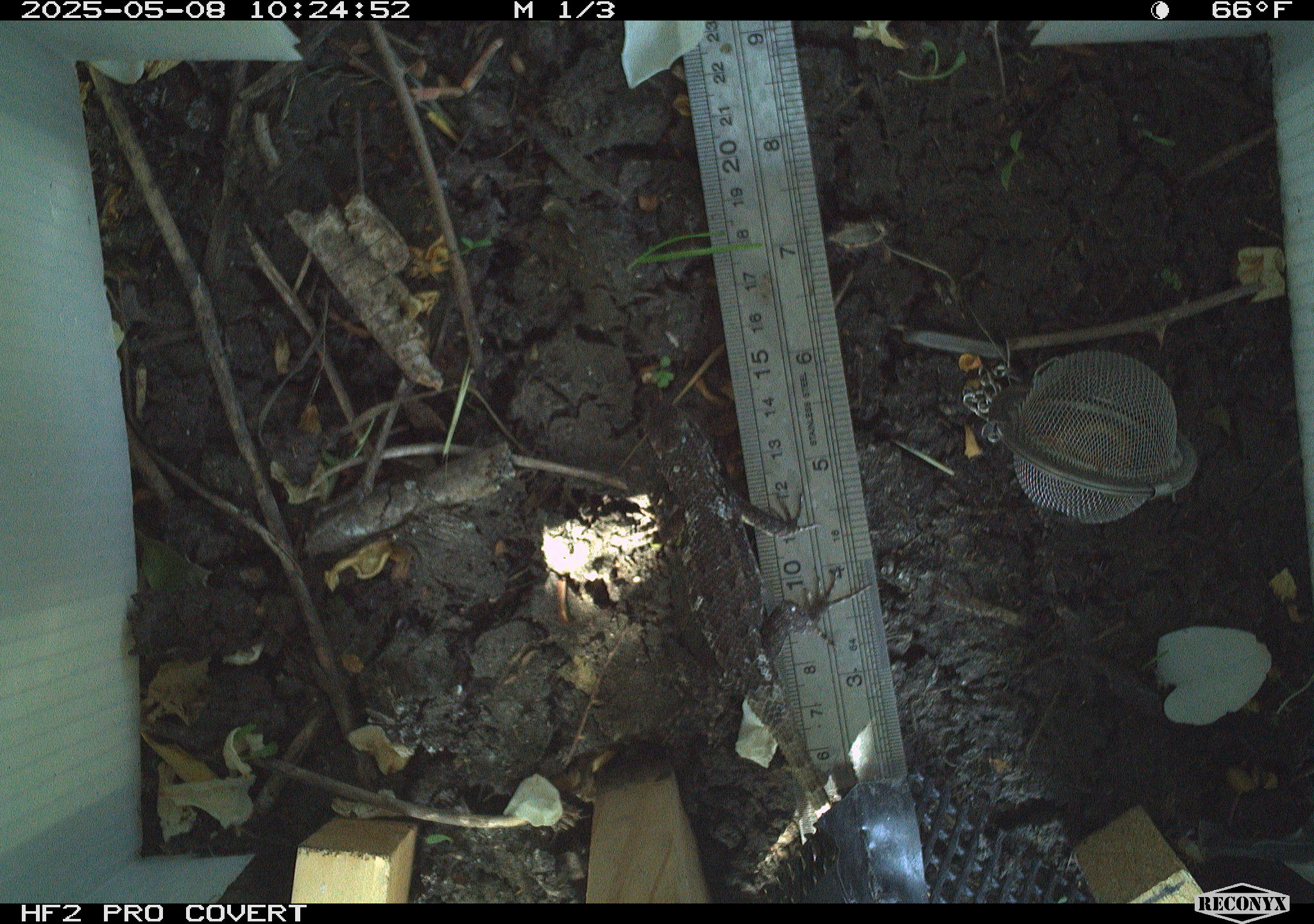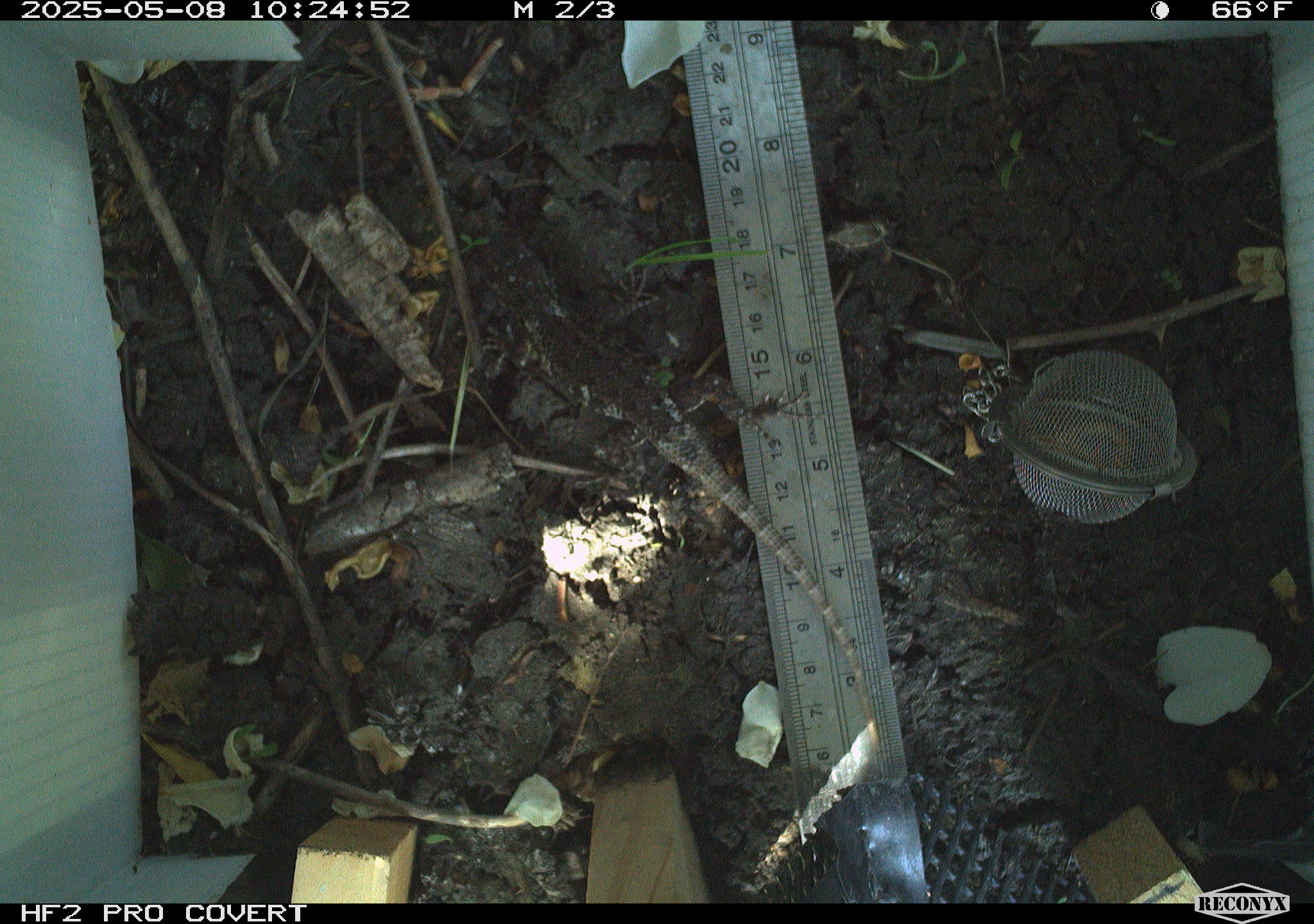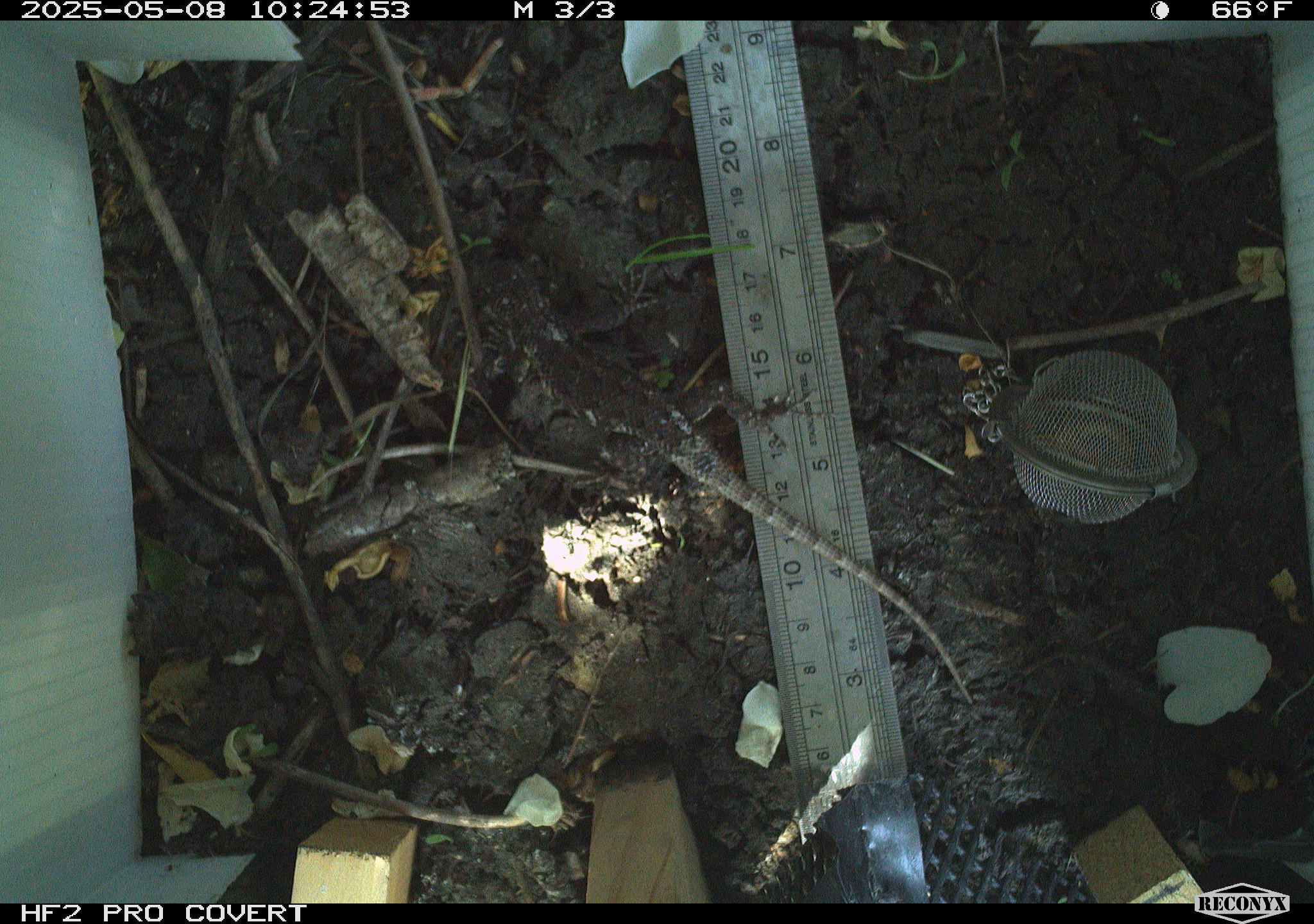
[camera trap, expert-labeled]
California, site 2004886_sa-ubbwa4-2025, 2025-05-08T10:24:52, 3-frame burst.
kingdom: Animalia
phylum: Chordata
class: Reptilia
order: Squamata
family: Phrynosomatidae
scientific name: Phrynosomatidae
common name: north american spiny lizards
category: sceloporus/uta species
Sceloporus/uta species (north american spiny lizards) (Phrynosomatidae).